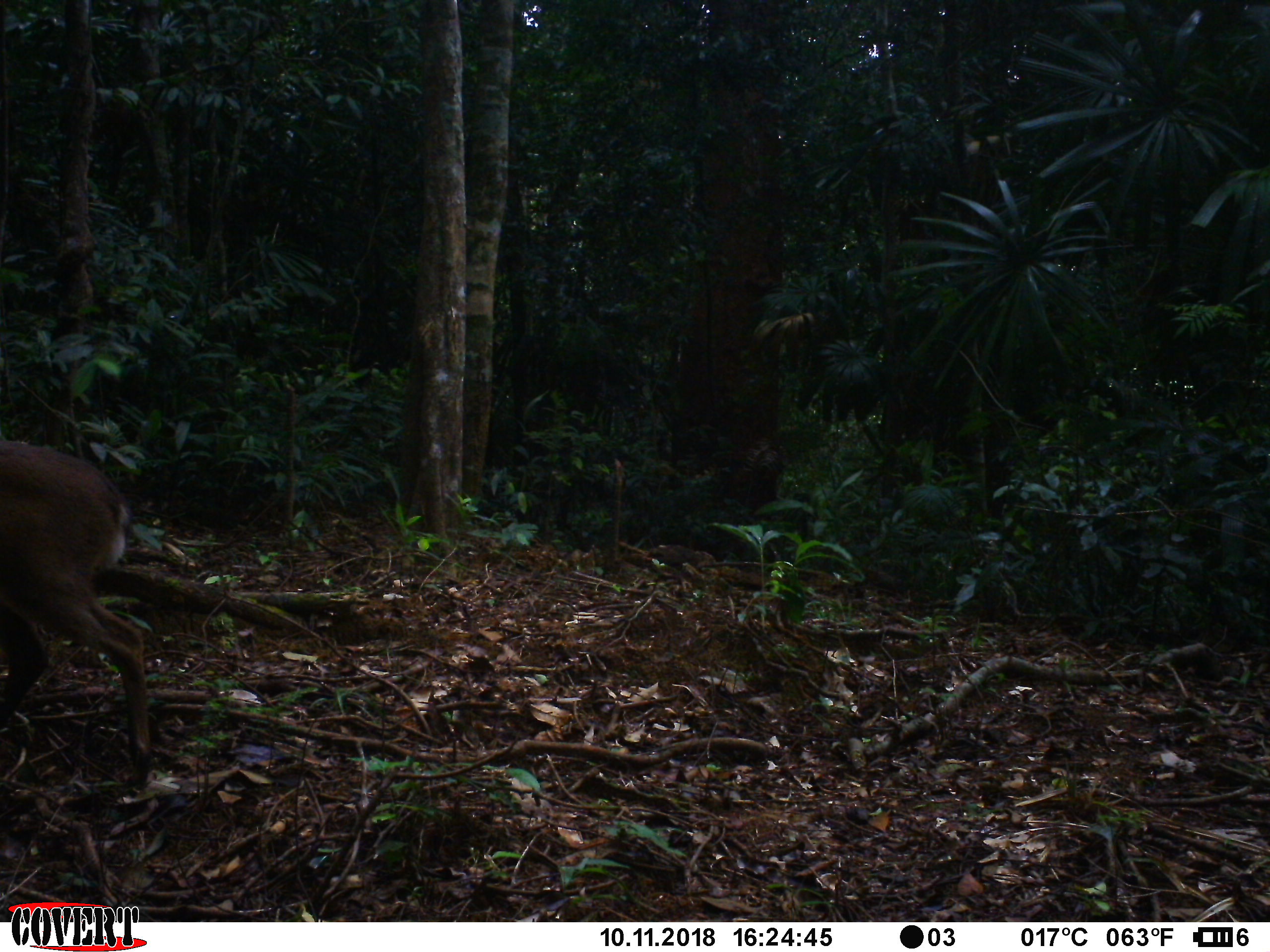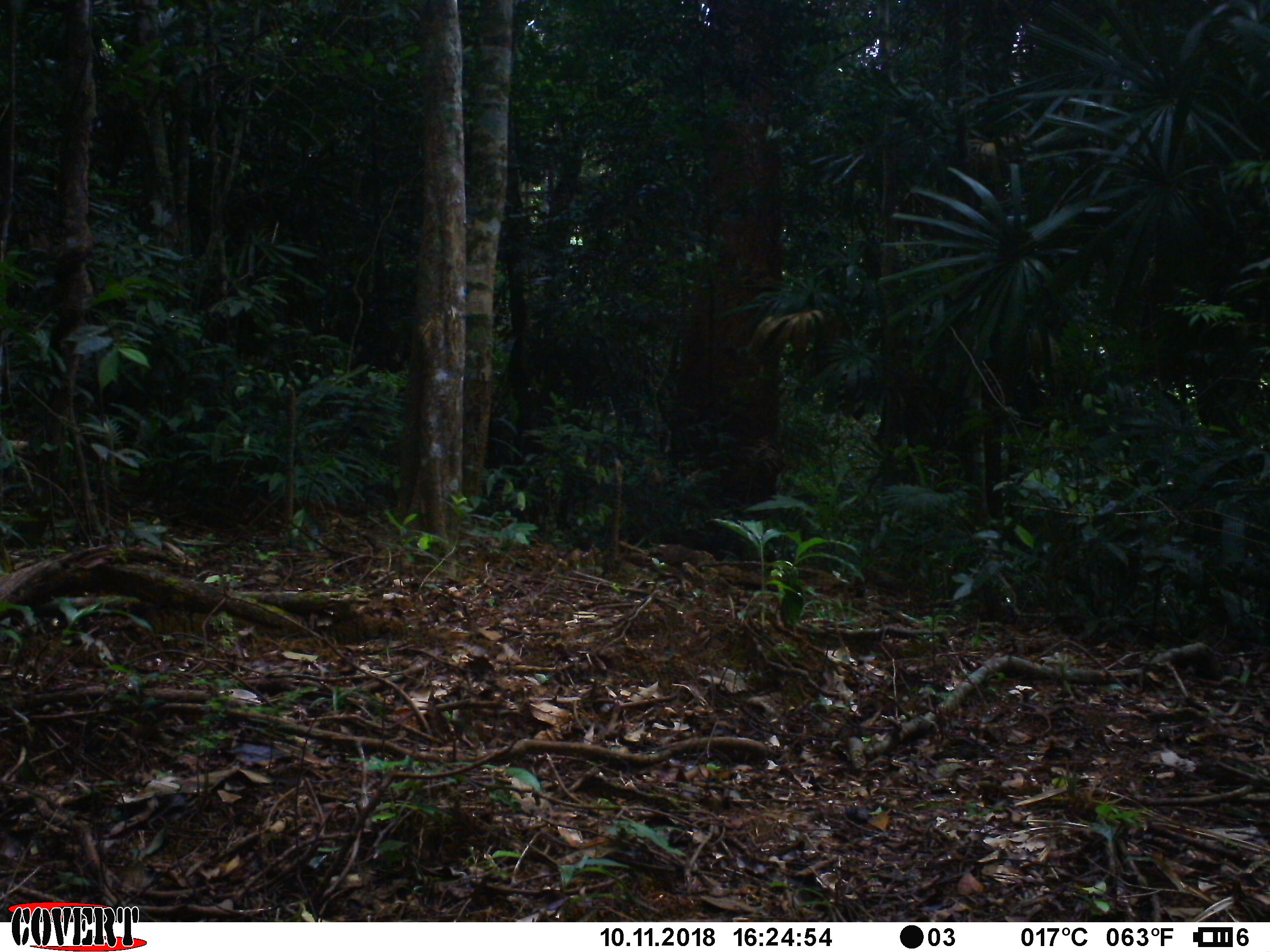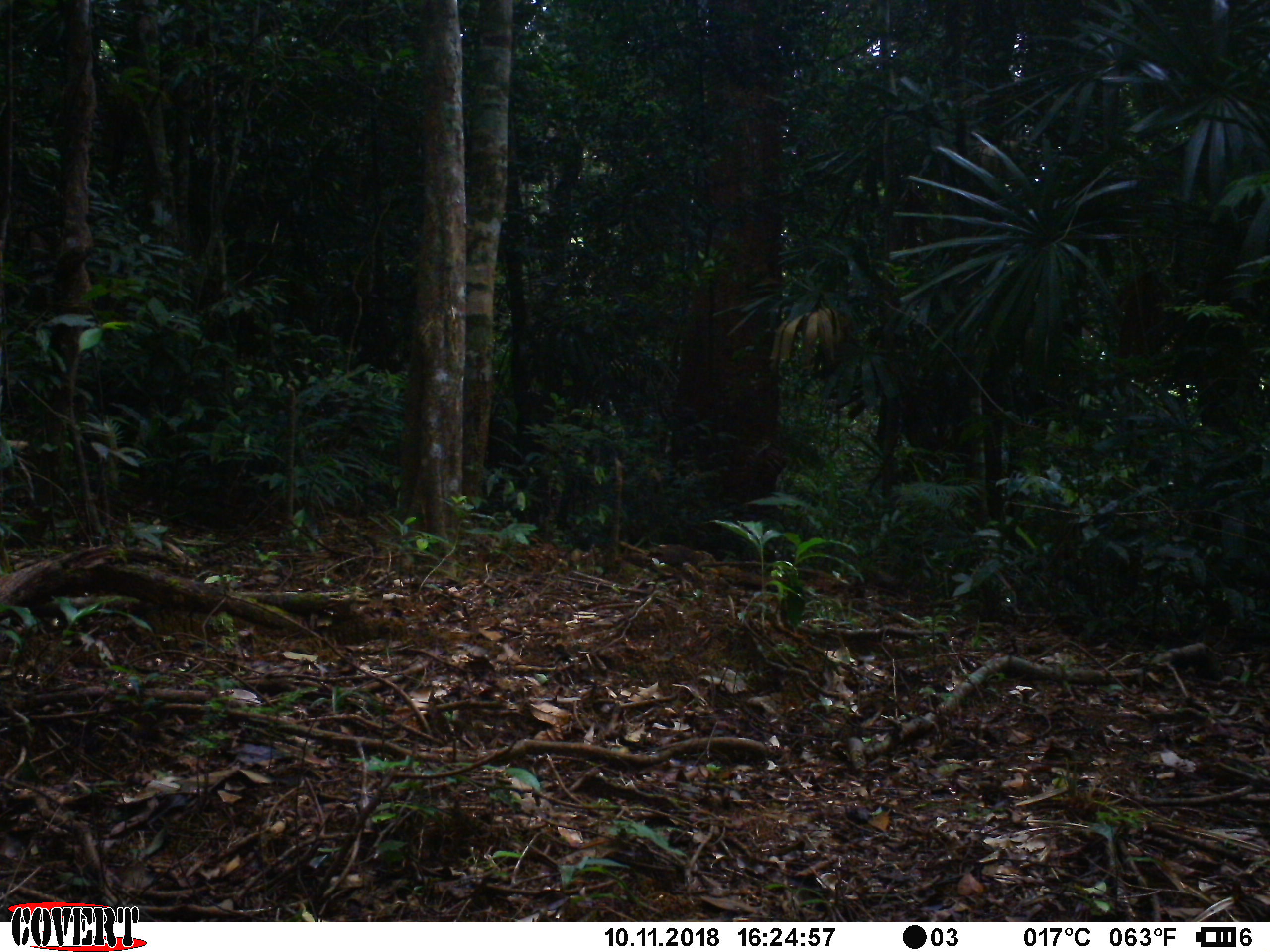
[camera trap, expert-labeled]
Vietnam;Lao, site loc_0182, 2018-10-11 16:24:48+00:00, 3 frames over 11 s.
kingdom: Animalia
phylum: Chordata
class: Mammalia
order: Artiodactyla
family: Cervidae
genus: Muntiacus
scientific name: Muntiacus vuquangensis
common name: large-antlered muntjac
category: large antlered muntjac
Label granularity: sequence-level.